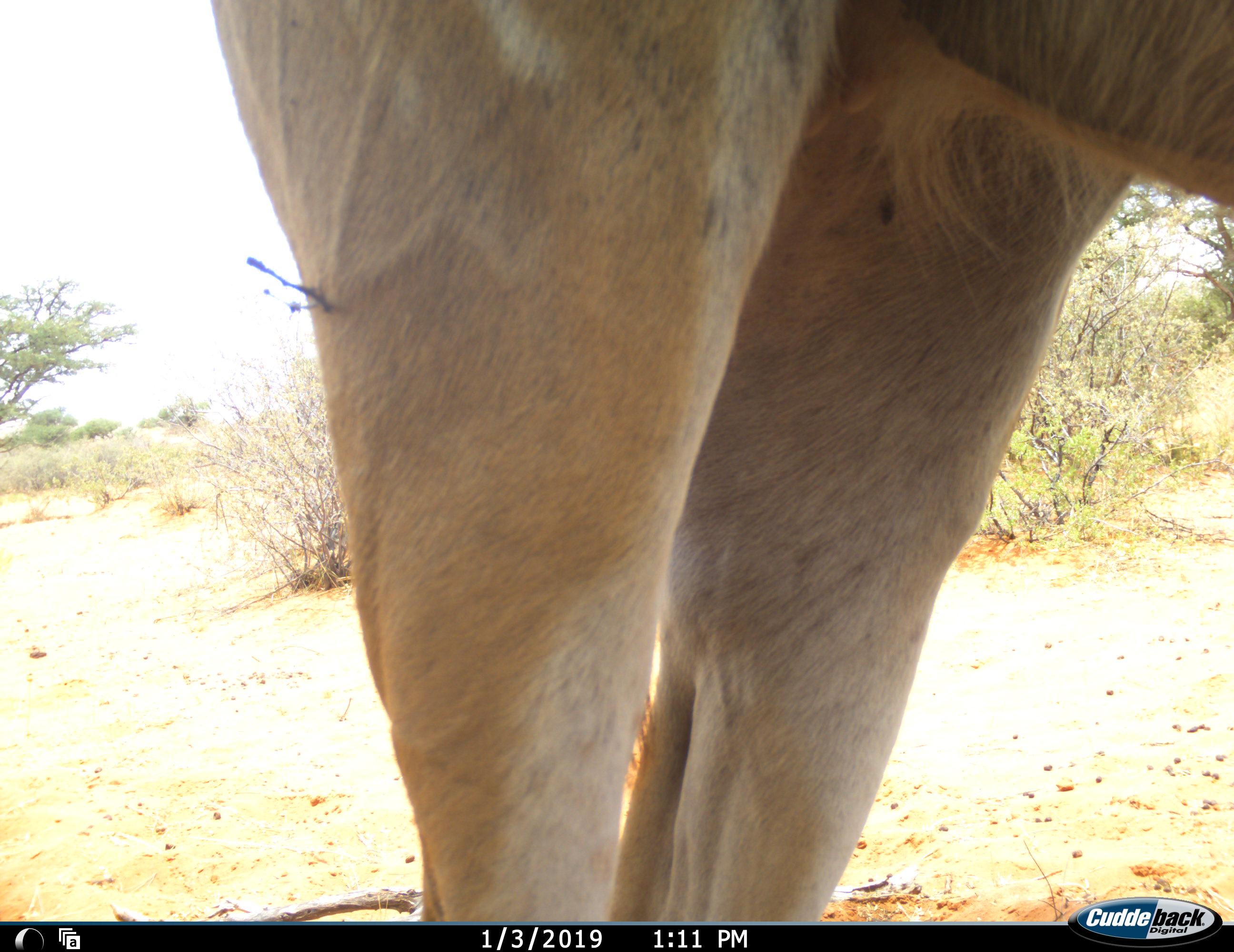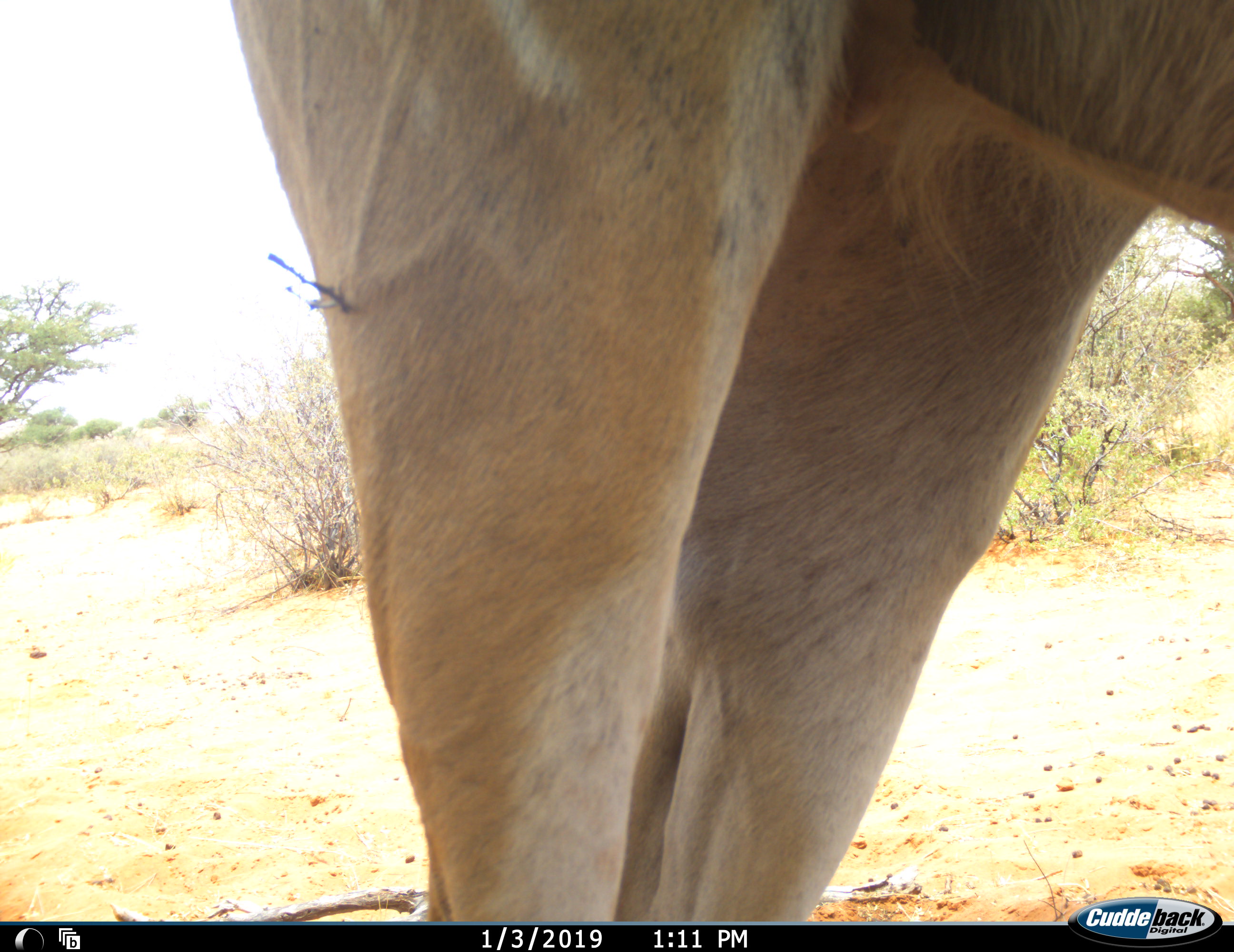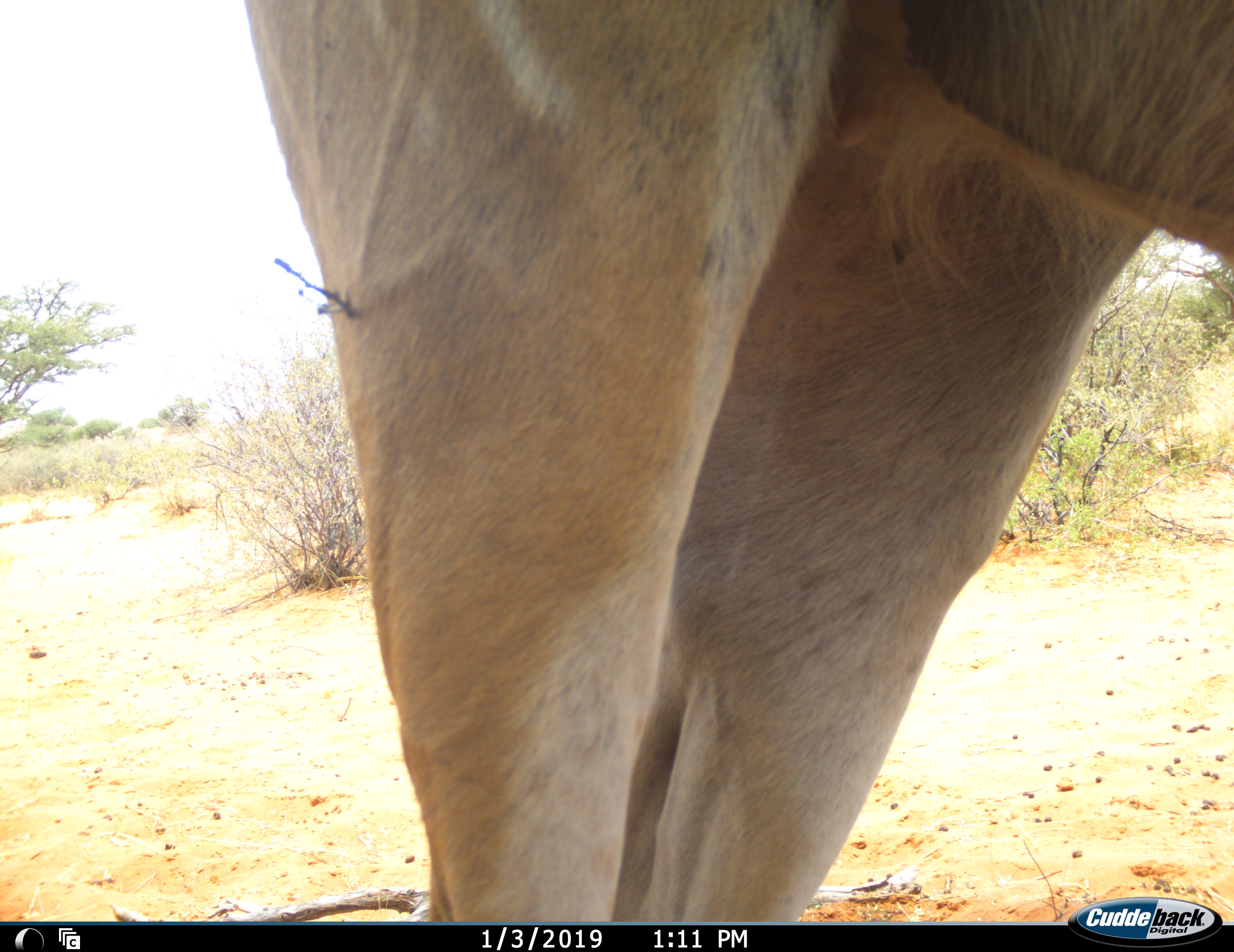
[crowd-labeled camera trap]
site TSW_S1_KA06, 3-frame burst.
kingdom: Animalia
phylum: Chordata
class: Mammalia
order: Artiodactyla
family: Bovidae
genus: Aepyceros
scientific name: Aepyceros melampus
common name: impala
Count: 1.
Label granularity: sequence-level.